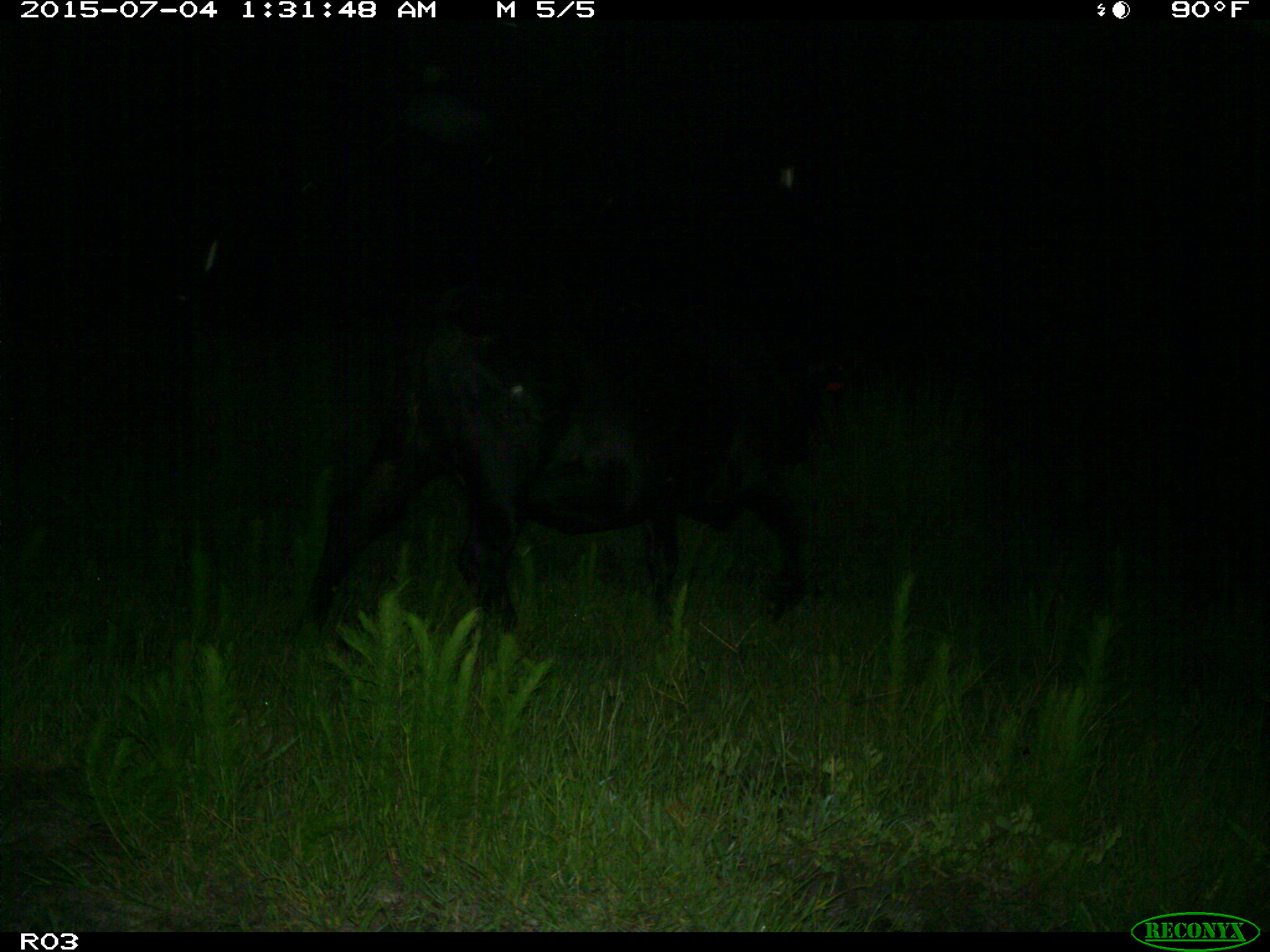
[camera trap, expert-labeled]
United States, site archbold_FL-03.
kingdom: Animalia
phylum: Chordata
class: Mammalia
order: Artiodactyla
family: Bovidae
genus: Bos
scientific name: Bos taurus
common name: domestic cow